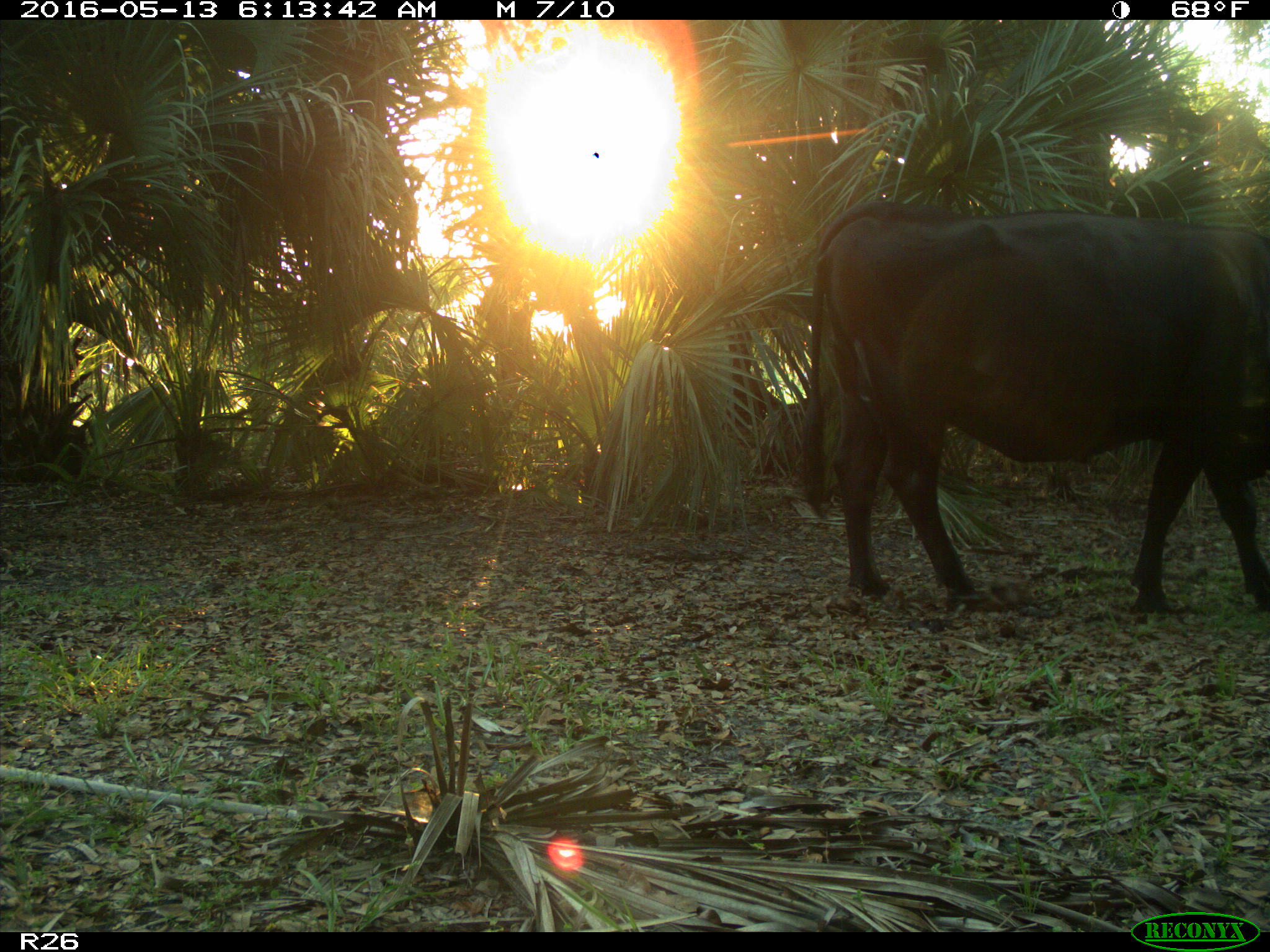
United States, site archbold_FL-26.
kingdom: Animalia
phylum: Chordata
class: Mammalia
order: Artiodactyla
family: Bovidae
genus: Bos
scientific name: Bos taurus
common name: domestic cow